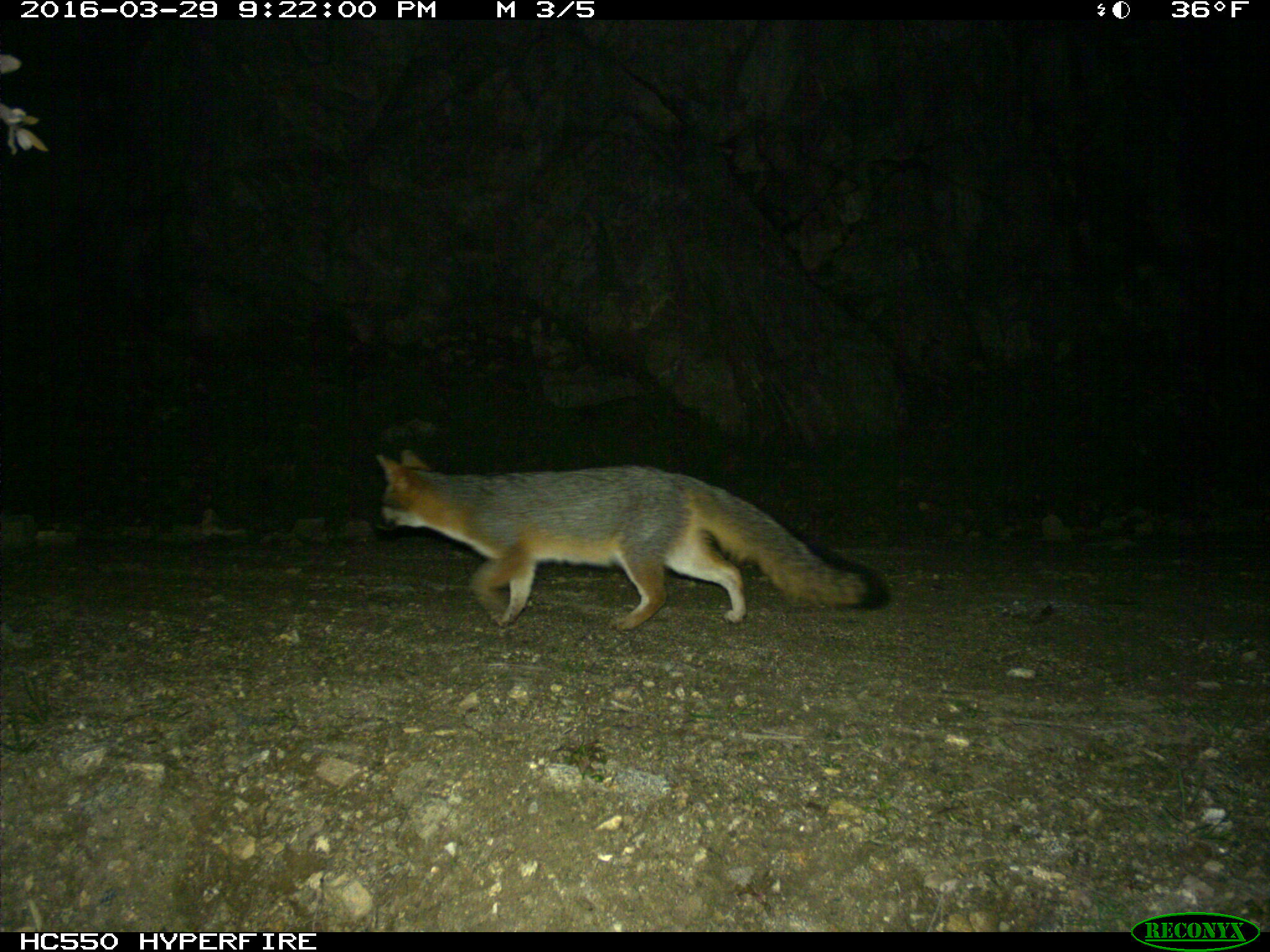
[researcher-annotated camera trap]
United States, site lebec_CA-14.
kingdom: Animalia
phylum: Chordata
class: Mammalia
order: Carnivora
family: Canidae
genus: Urocyon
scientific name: Urocyon cinereoargenteus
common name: gray fox